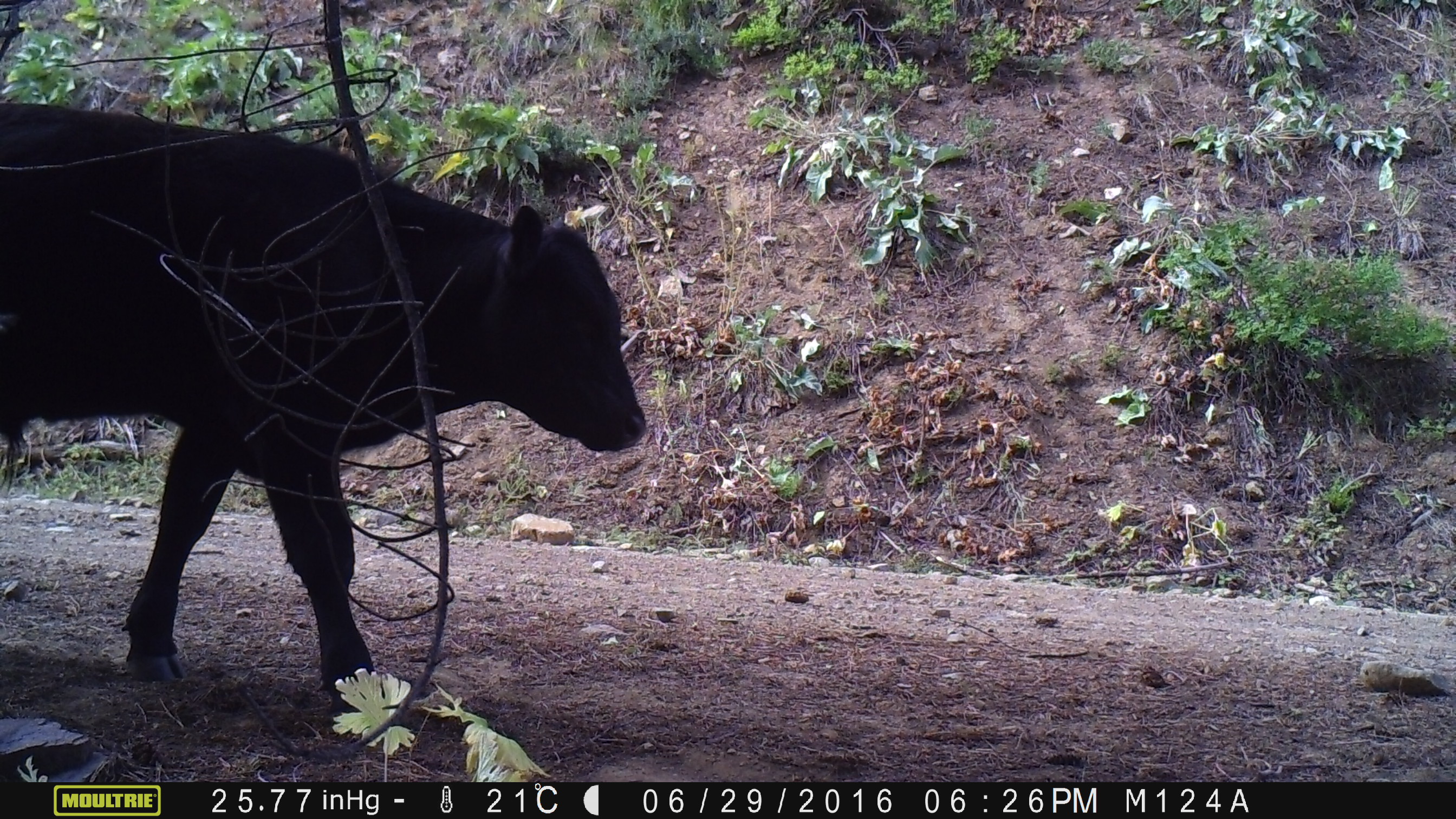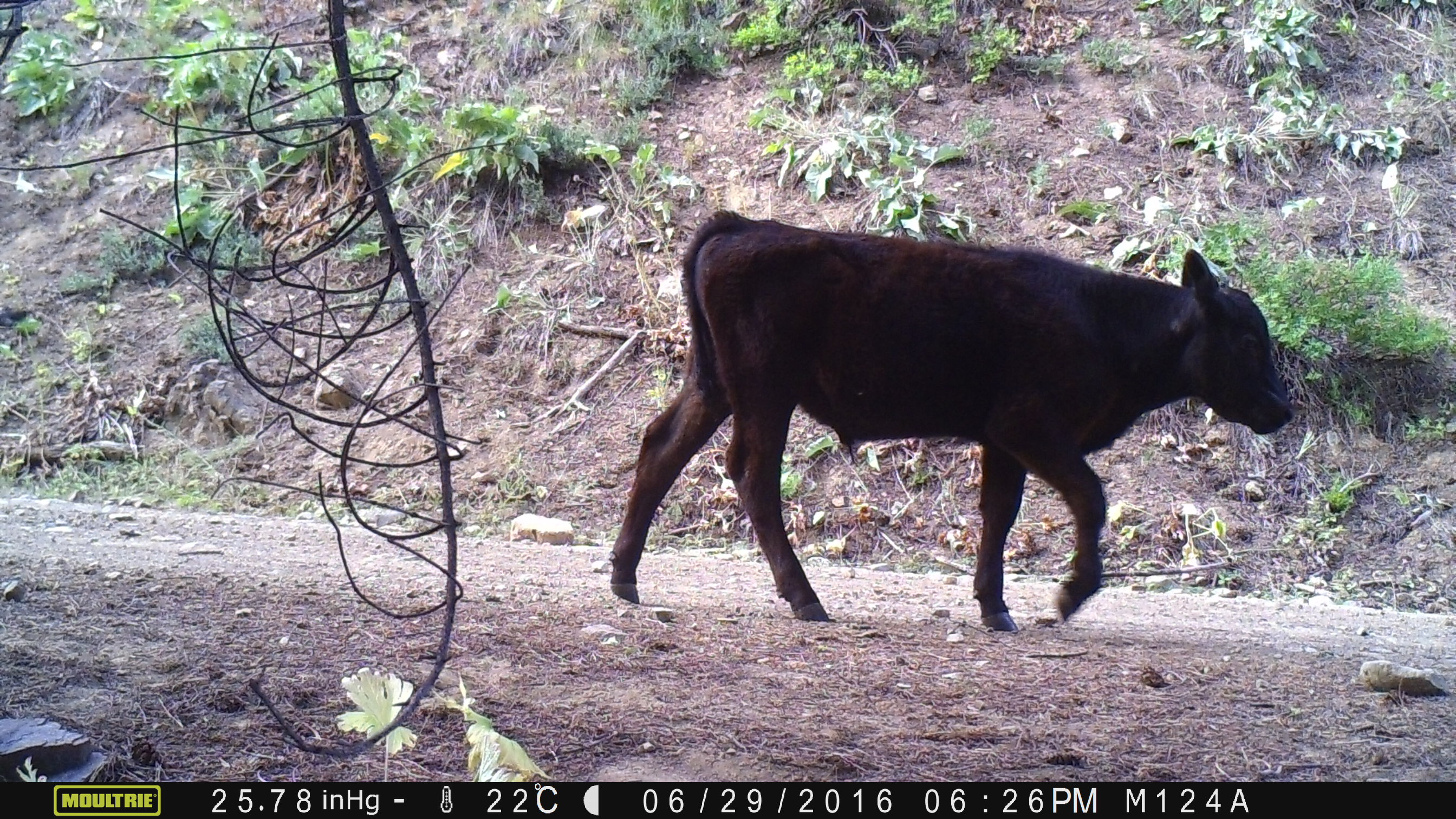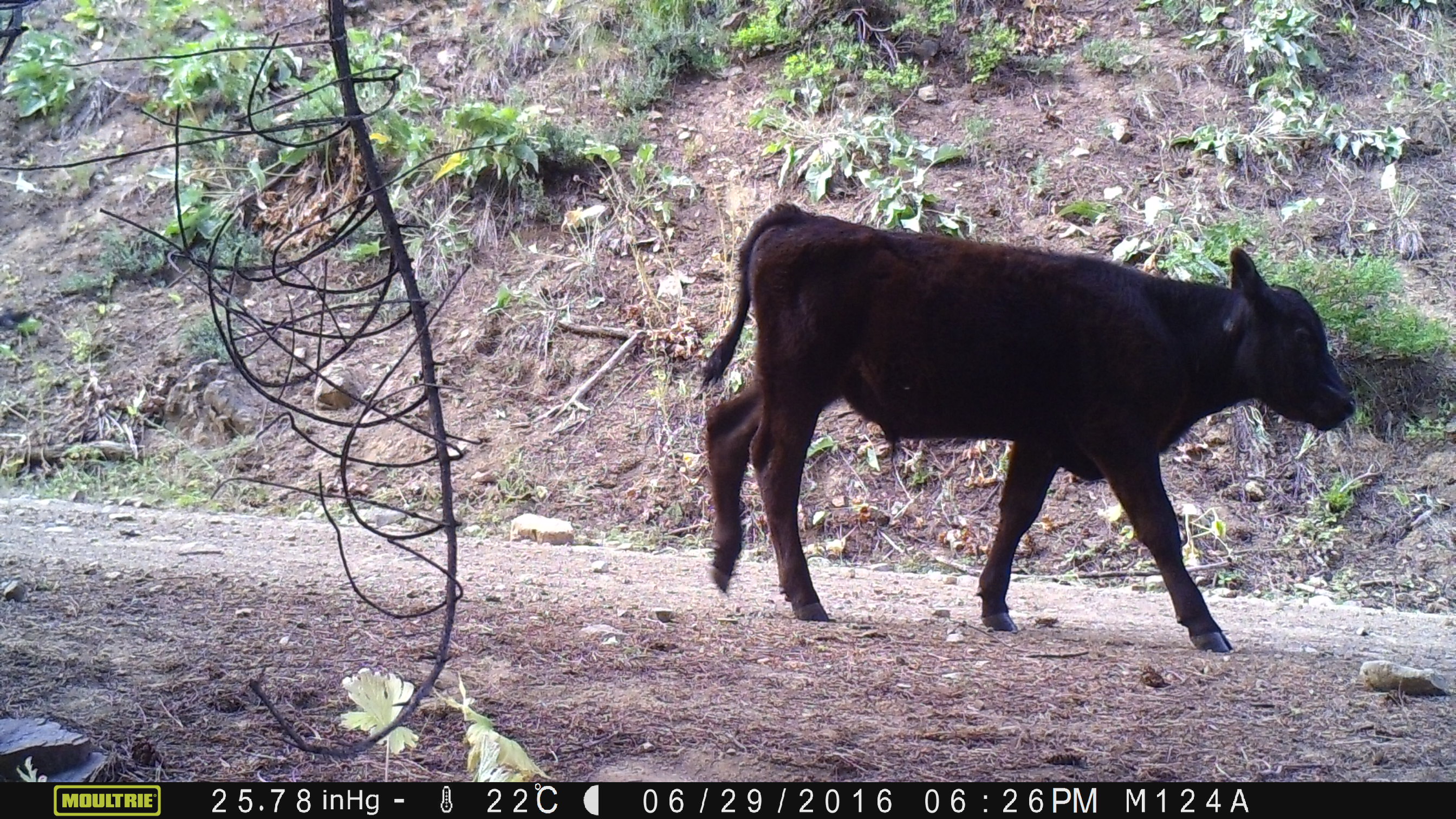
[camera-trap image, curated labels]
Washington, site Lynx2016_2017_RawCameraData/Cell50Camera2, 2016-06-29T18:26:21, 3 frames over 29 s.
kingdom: Animalia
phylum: Chordata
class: Mammalia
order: Artiodactyla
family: Bovidae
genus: Bos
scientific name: Bos taurus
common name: domestic cattle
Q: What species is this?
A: Domestic cattle (Bos taurus).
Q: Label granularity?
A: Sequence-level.